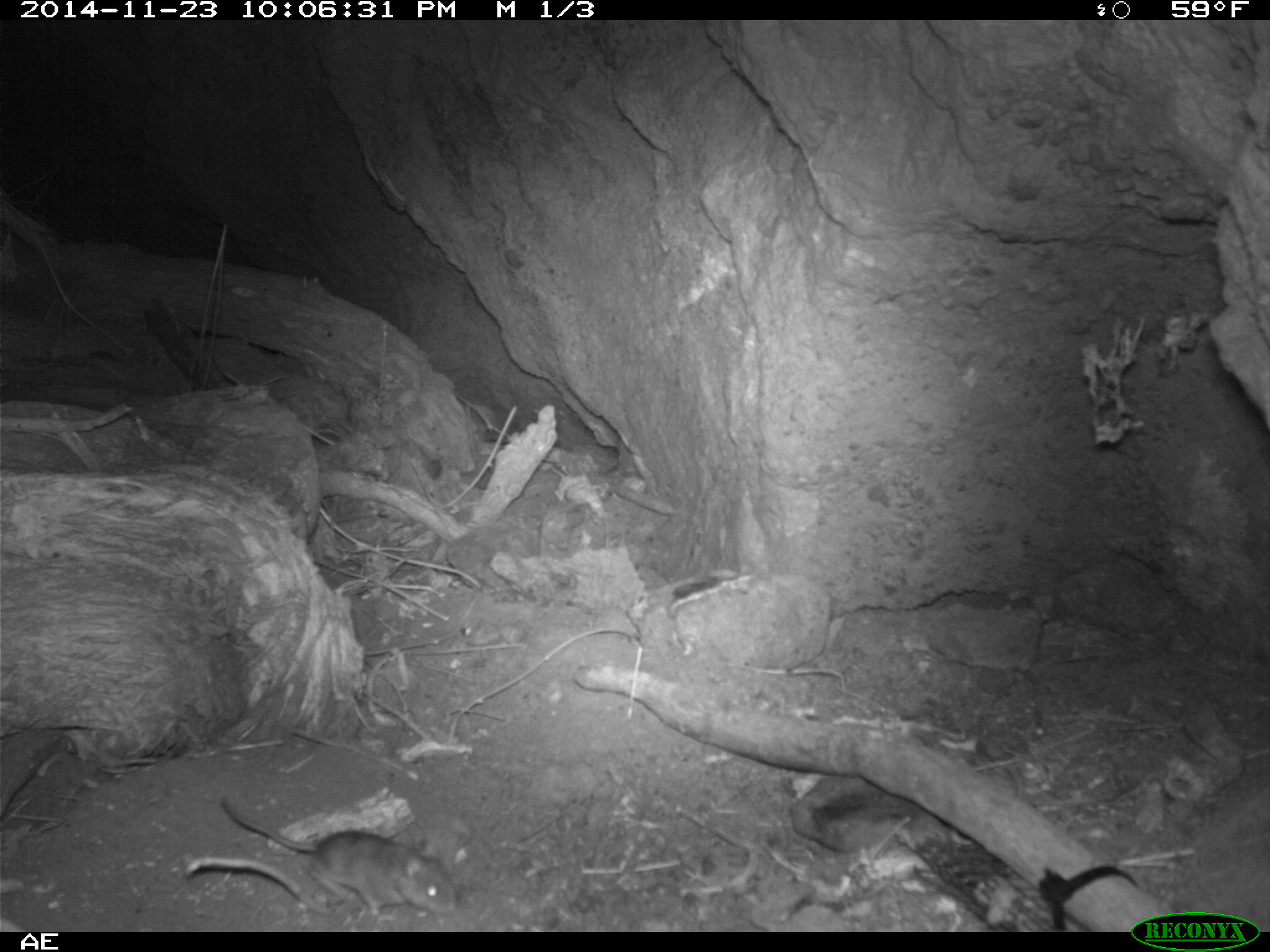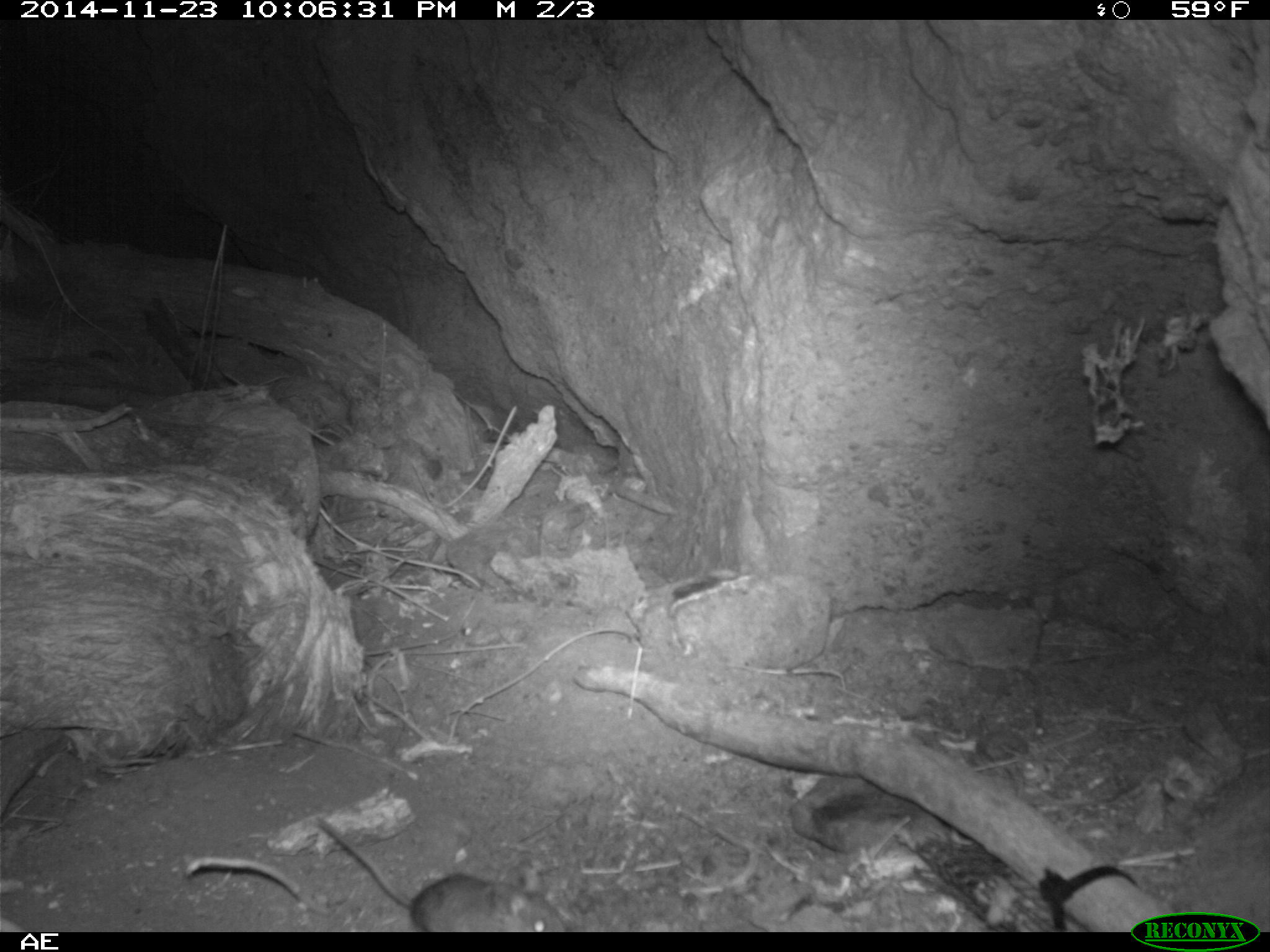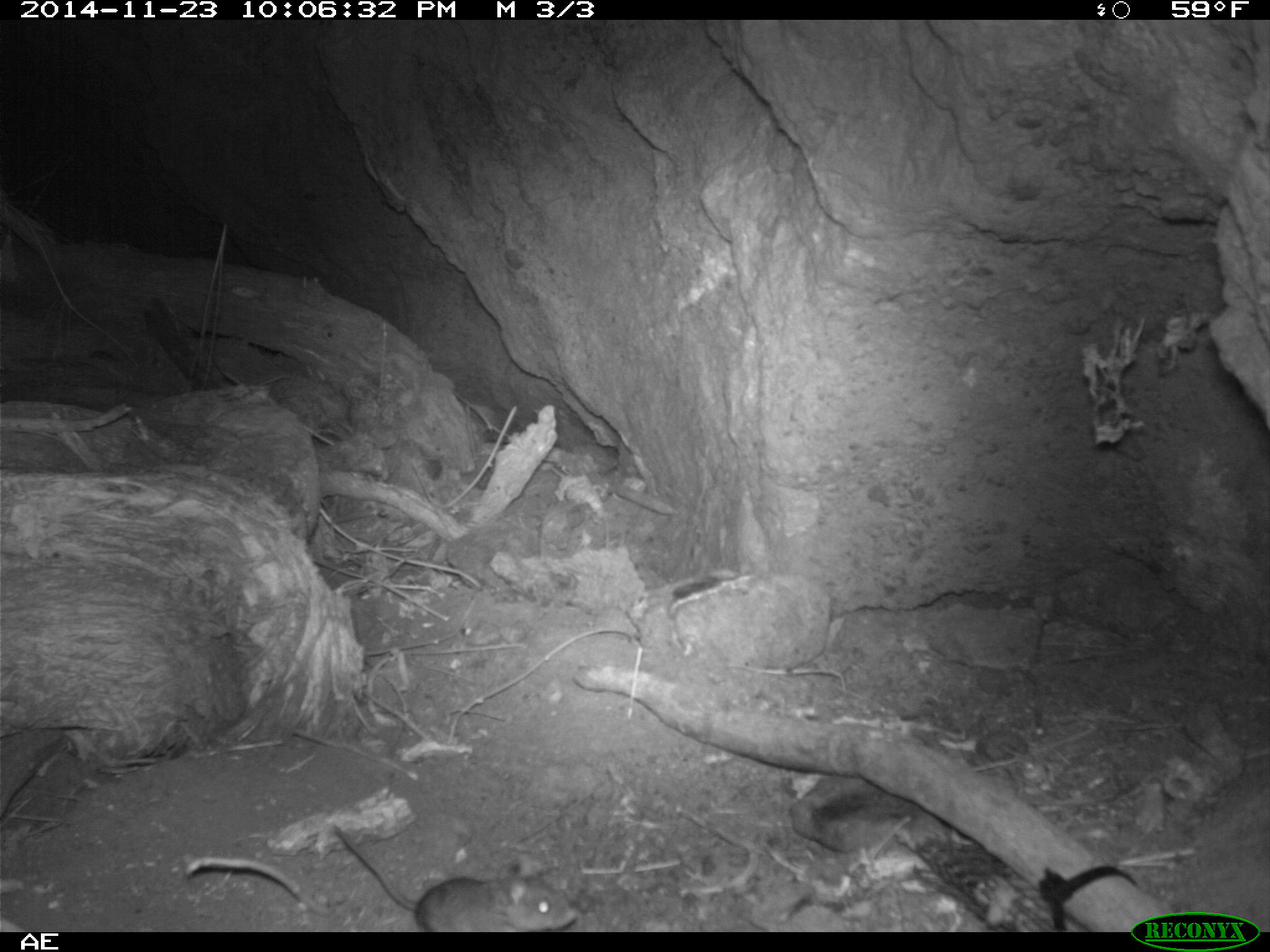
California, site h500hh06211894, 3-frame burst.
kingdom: Animalia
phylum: Chordata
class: Mammalia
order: Rodentia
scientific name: Rodentia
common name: rodent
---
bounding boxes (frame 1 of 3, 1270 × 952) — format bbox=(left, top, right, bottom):
rodent: bbox=(218, 793, 457, 917)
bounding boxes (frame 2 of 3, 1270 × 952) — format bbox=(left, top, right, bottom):
rodent: bbox=(313, 813, 573, 930)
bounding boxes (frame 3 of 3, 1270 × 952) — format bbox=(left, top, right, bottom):
rodent: bbox=(332, 823, 578, 932)